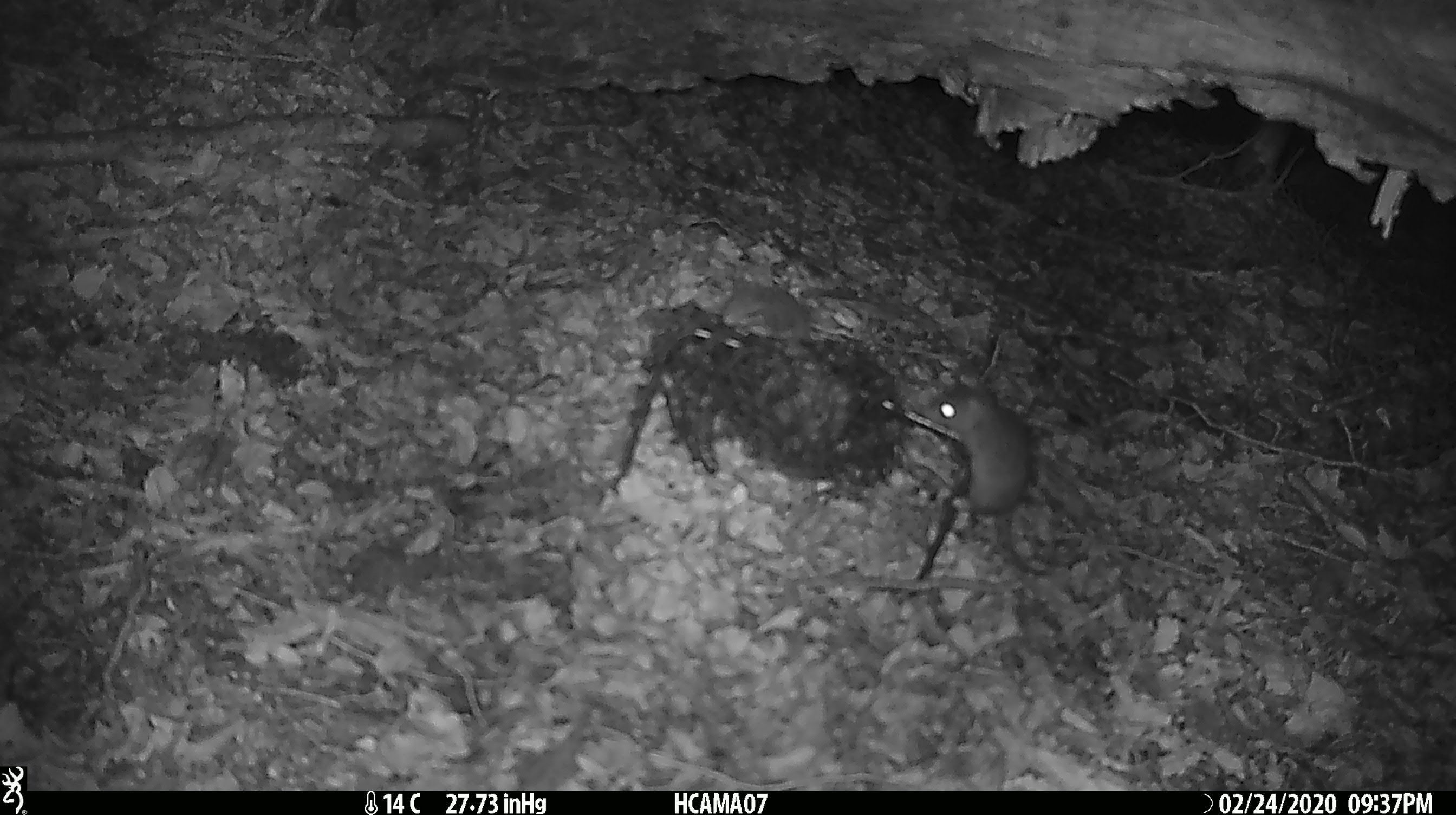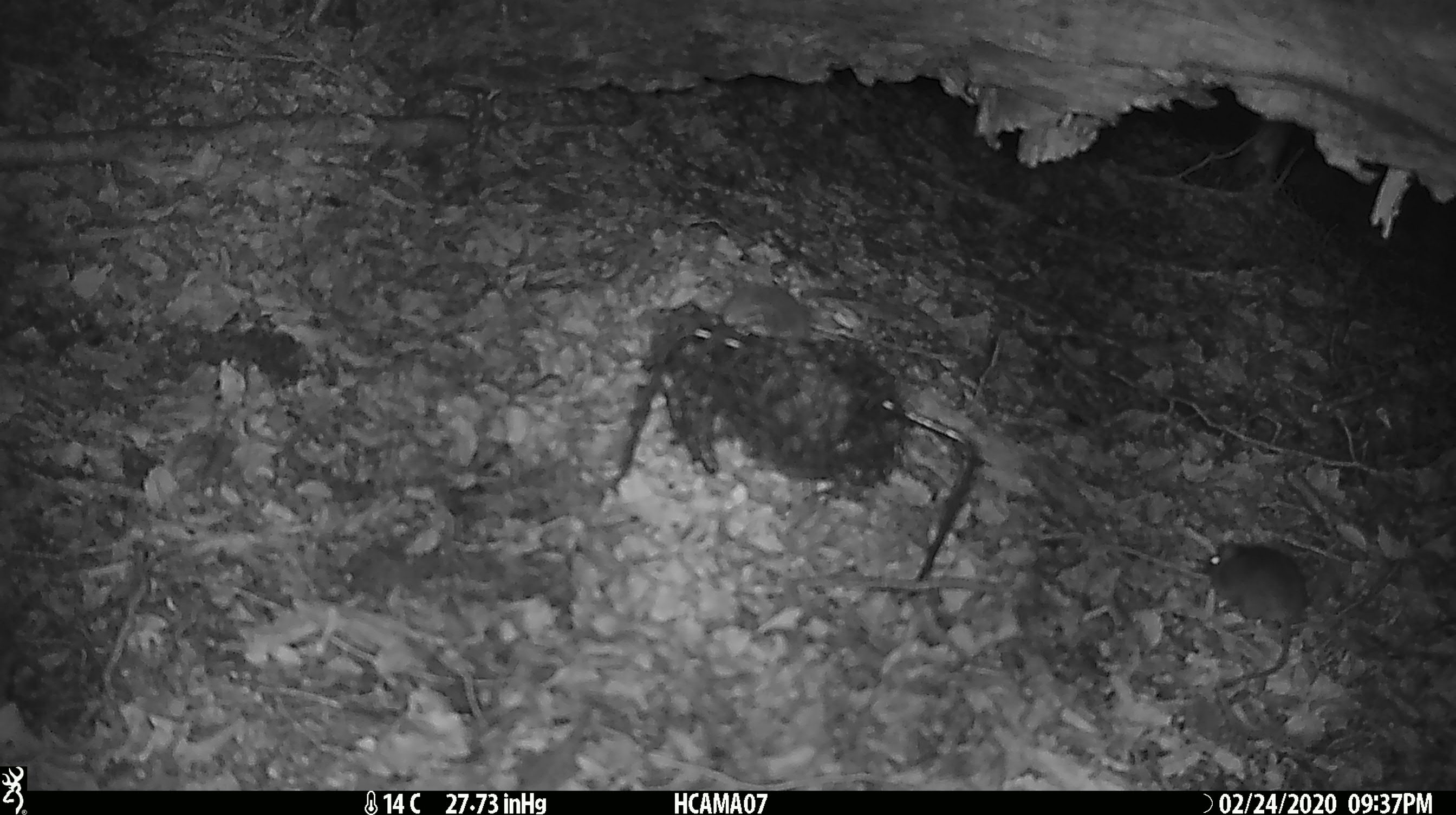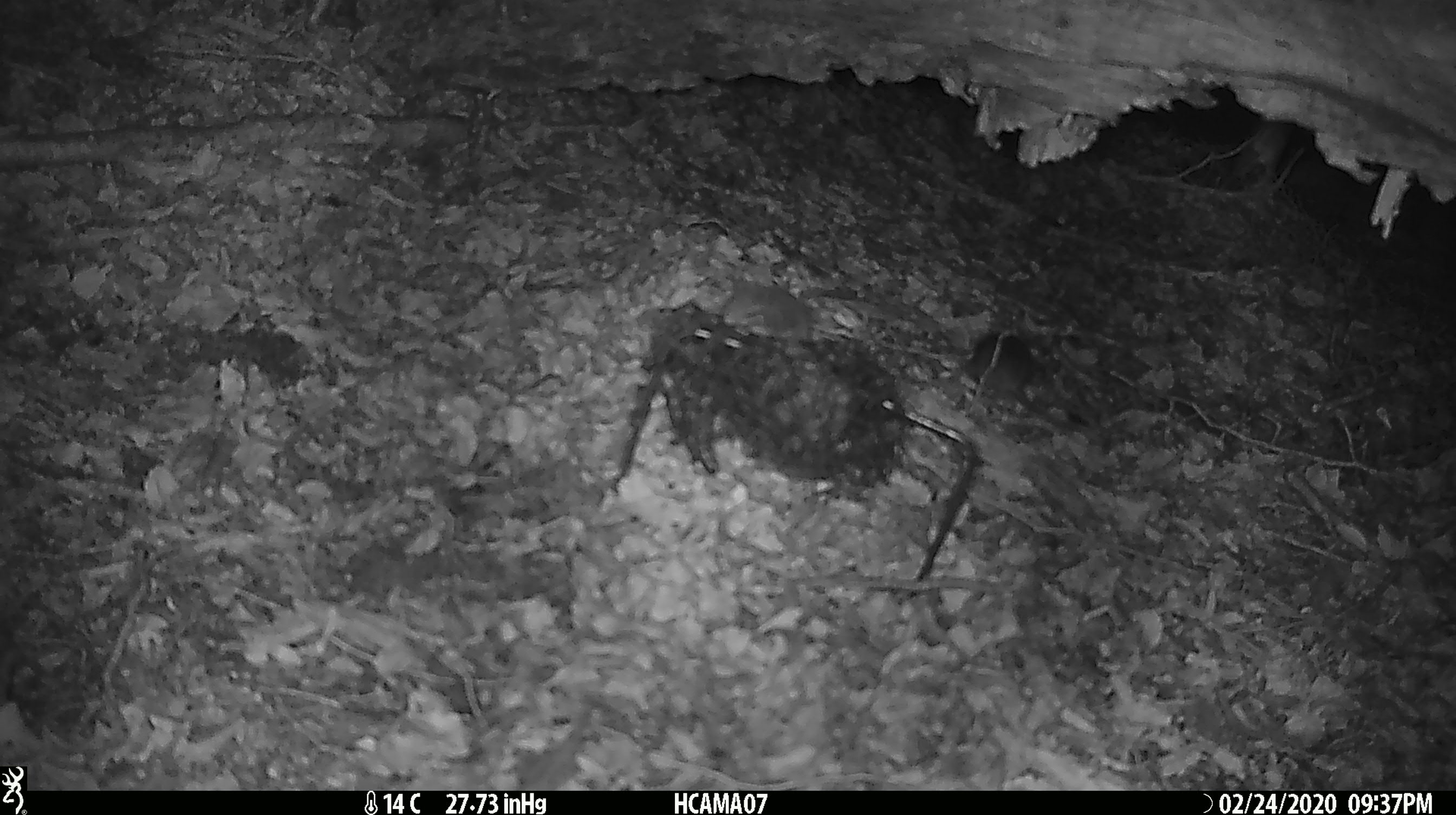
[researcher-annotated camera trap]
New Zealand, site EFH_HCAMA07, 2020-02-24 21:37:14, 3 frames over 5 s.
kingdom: Animalia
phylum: Chordata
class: Mammalia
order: Rodentia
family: Muridae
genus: Mus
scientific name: Mus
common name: mouse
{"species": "mouse (Mus)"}